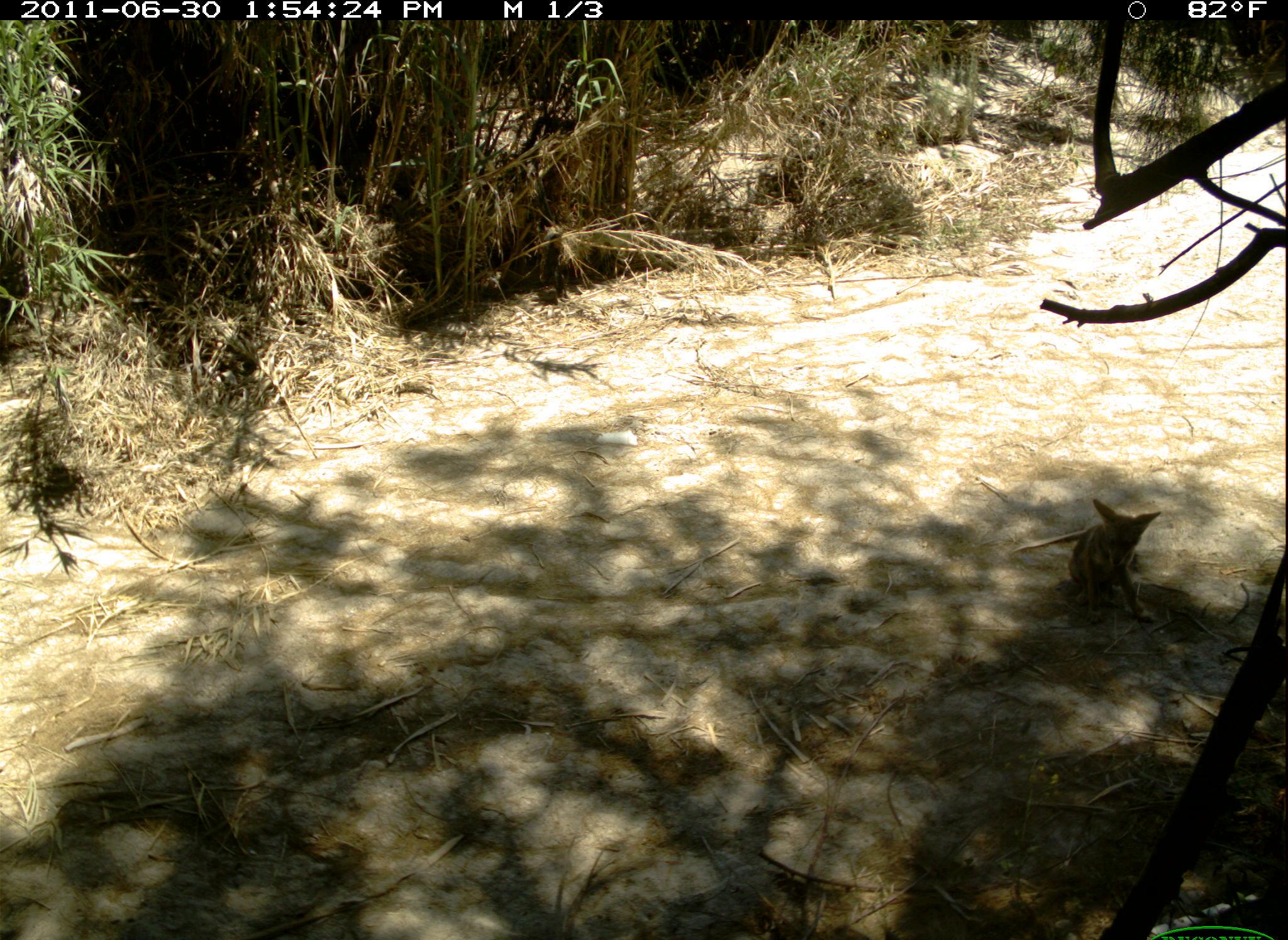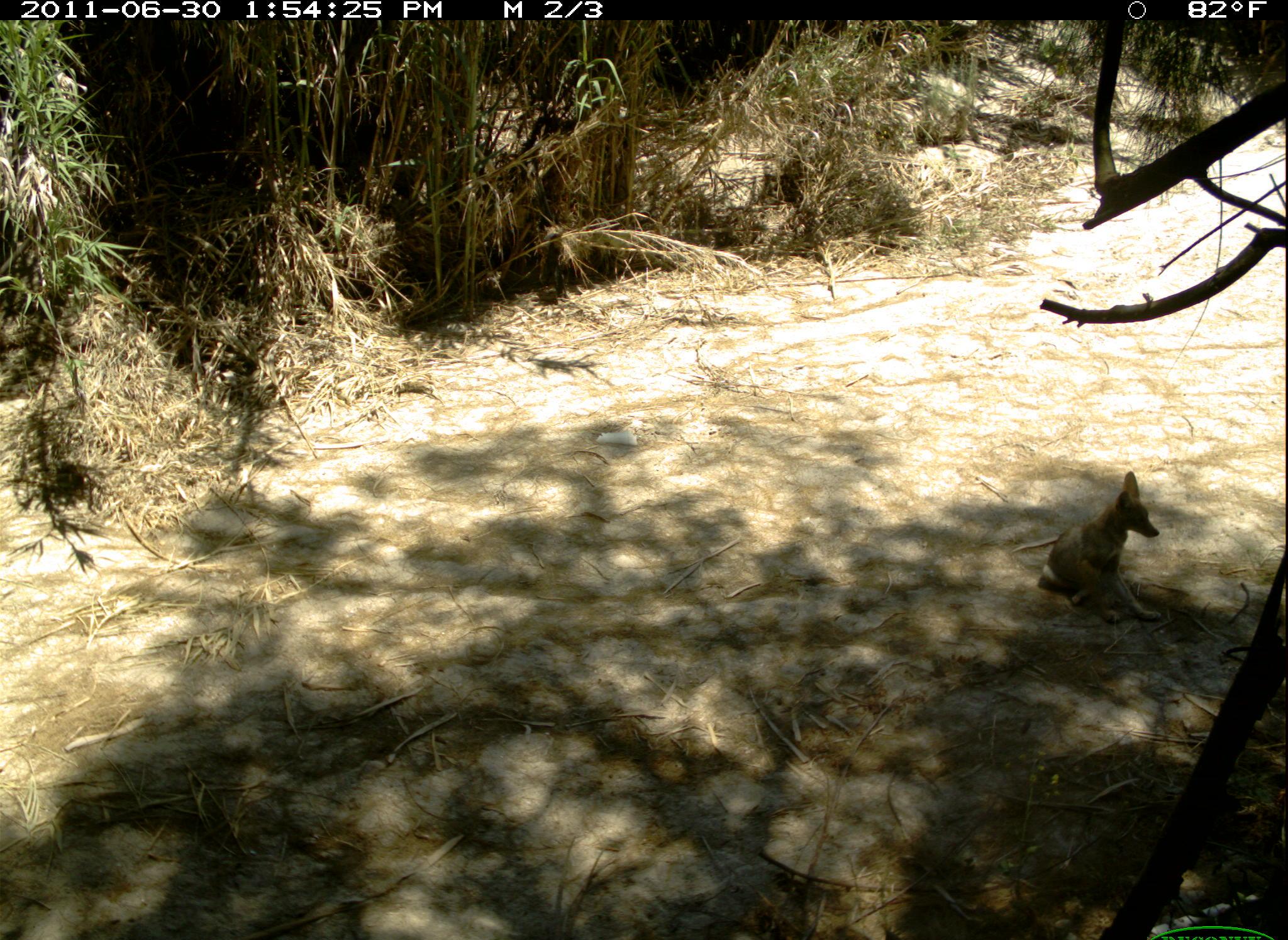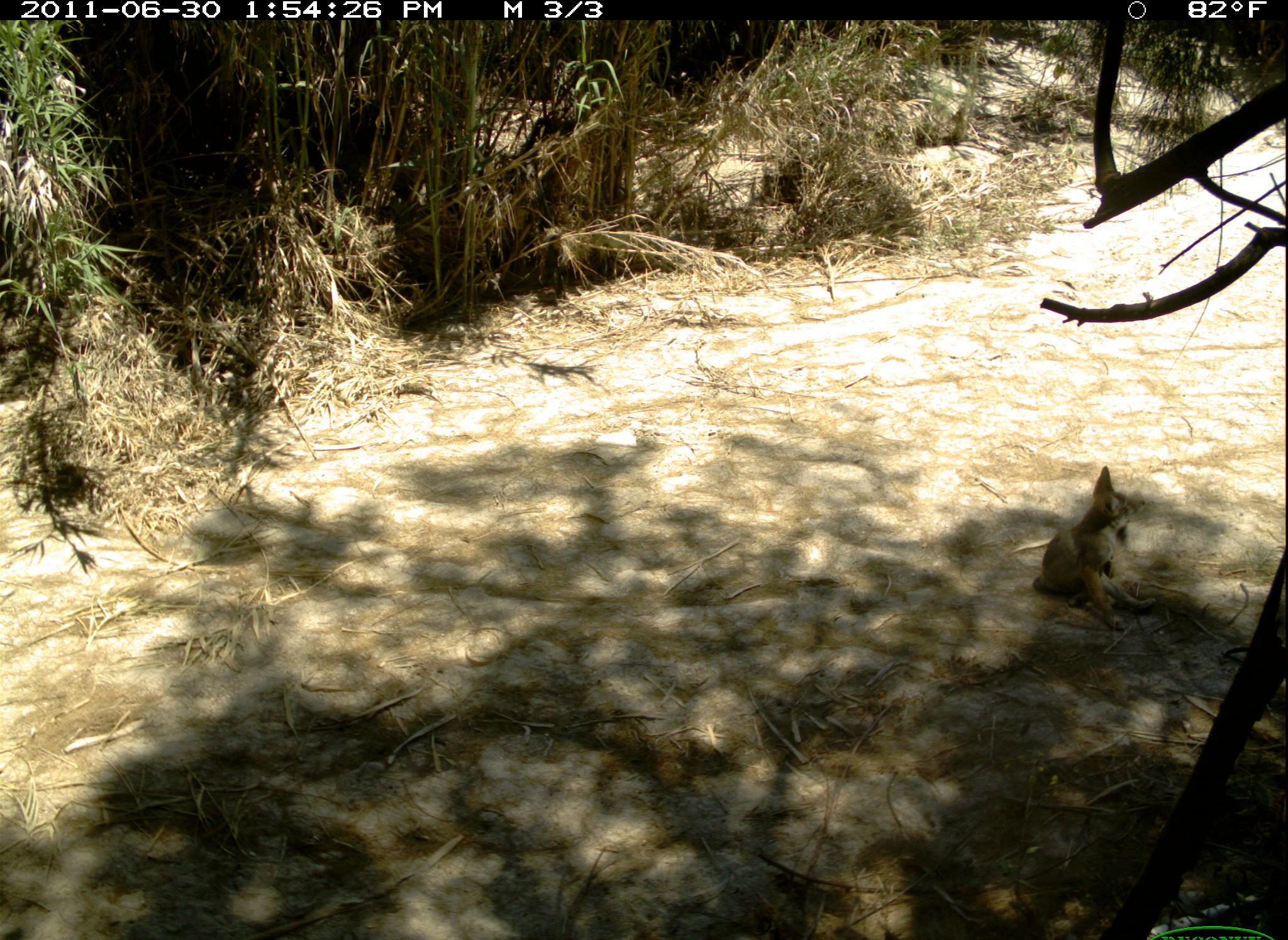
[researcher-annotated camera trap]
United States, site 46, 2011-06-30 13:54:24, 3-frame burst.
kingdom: Animalia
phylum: Chordata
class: Mammalia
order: Carnivora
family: Canidae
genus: Canis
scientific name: Canis latrans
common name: coyote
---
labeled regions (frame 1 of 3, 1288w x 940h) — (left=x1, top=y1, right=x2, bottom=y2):
coyote: (left=1051, top=464, right=1174, bottom=673)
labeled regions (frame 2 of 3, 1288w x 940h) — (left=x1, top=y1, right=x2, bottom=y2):
coyote: (left=1030, top=469, right=1180, bottom=643)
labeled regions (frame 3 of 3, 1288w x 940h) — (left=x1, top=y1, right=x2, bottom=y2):
coyote: (left=1026, top=456, right=1180, bottom=639)